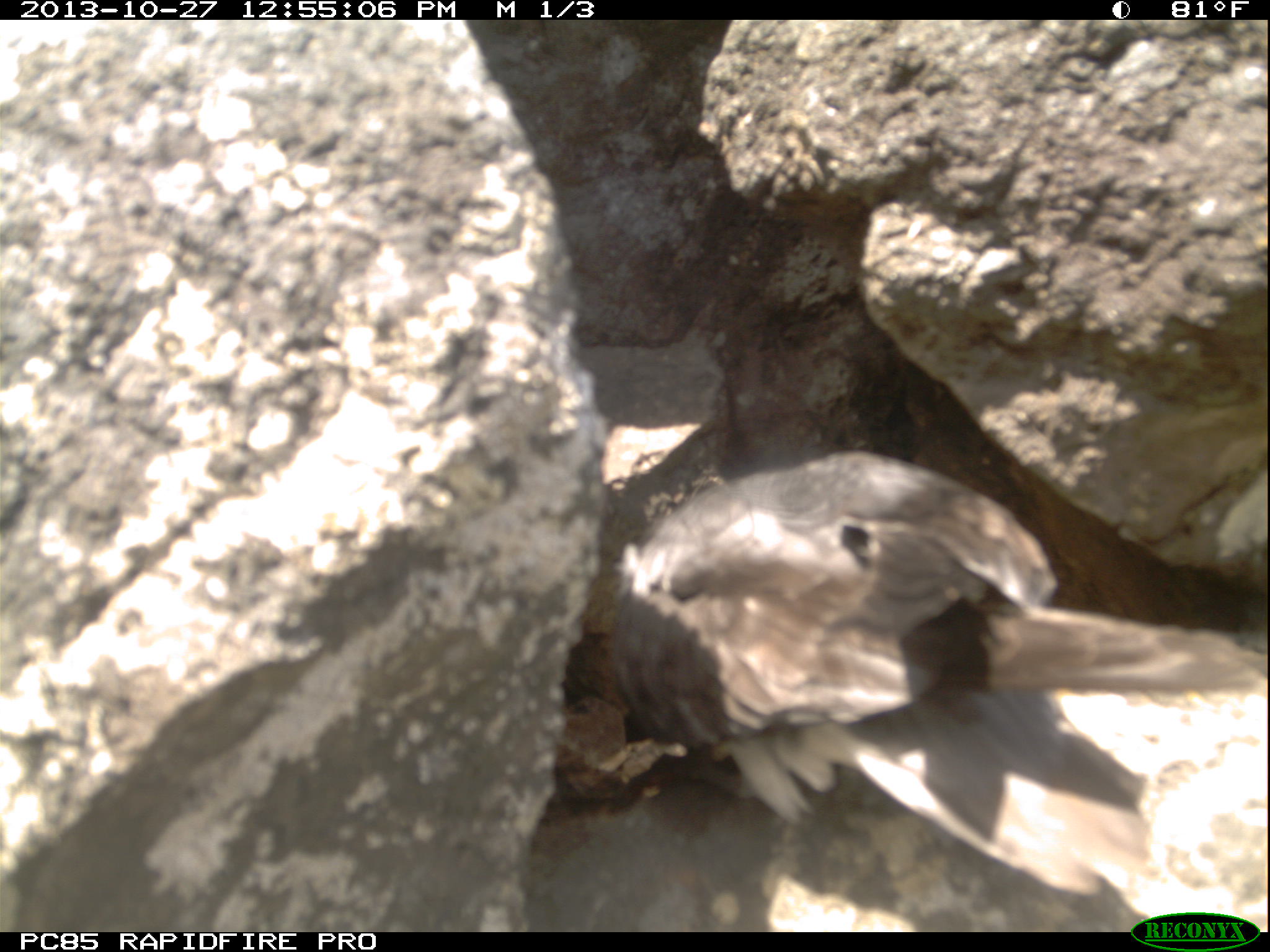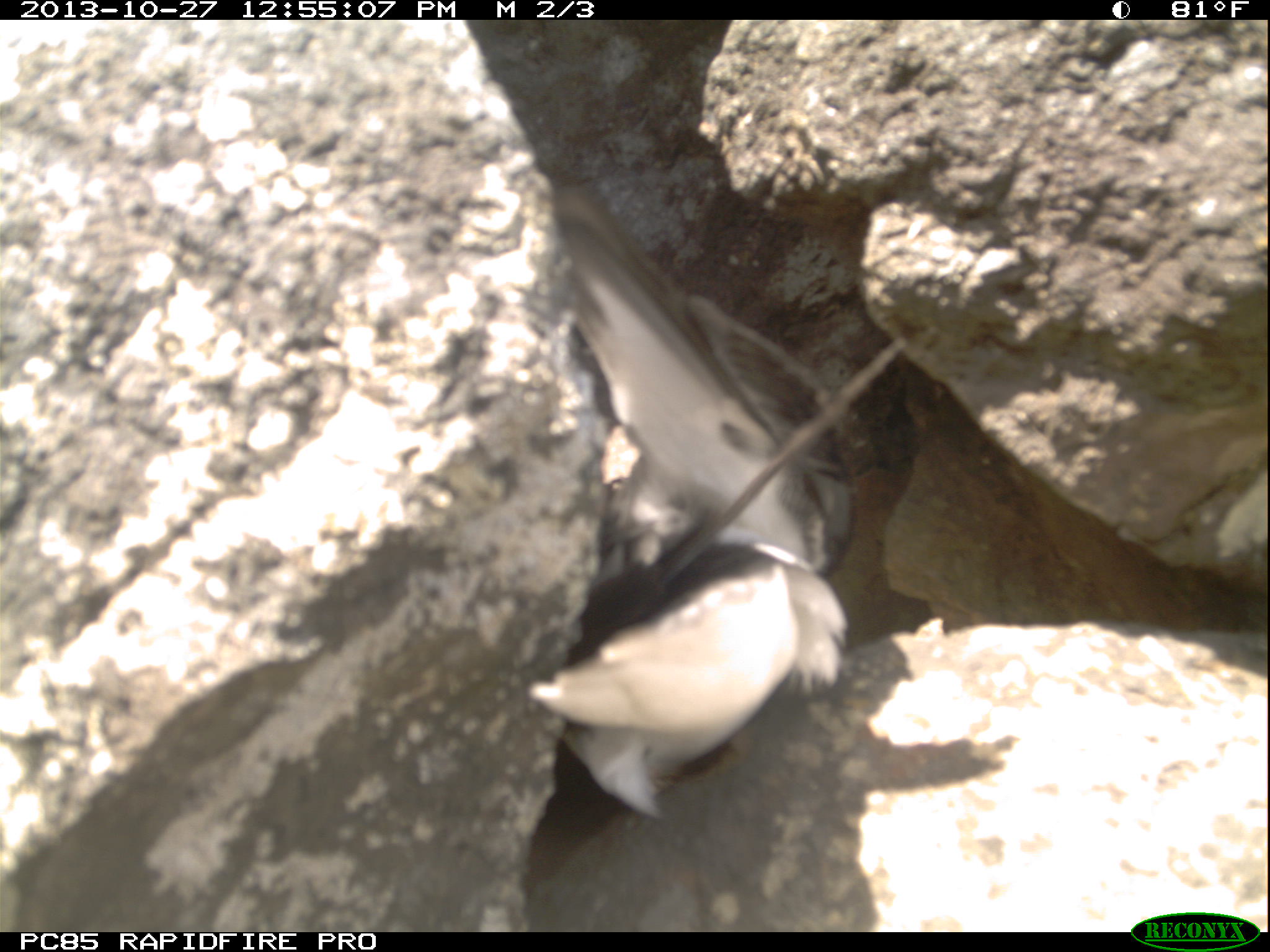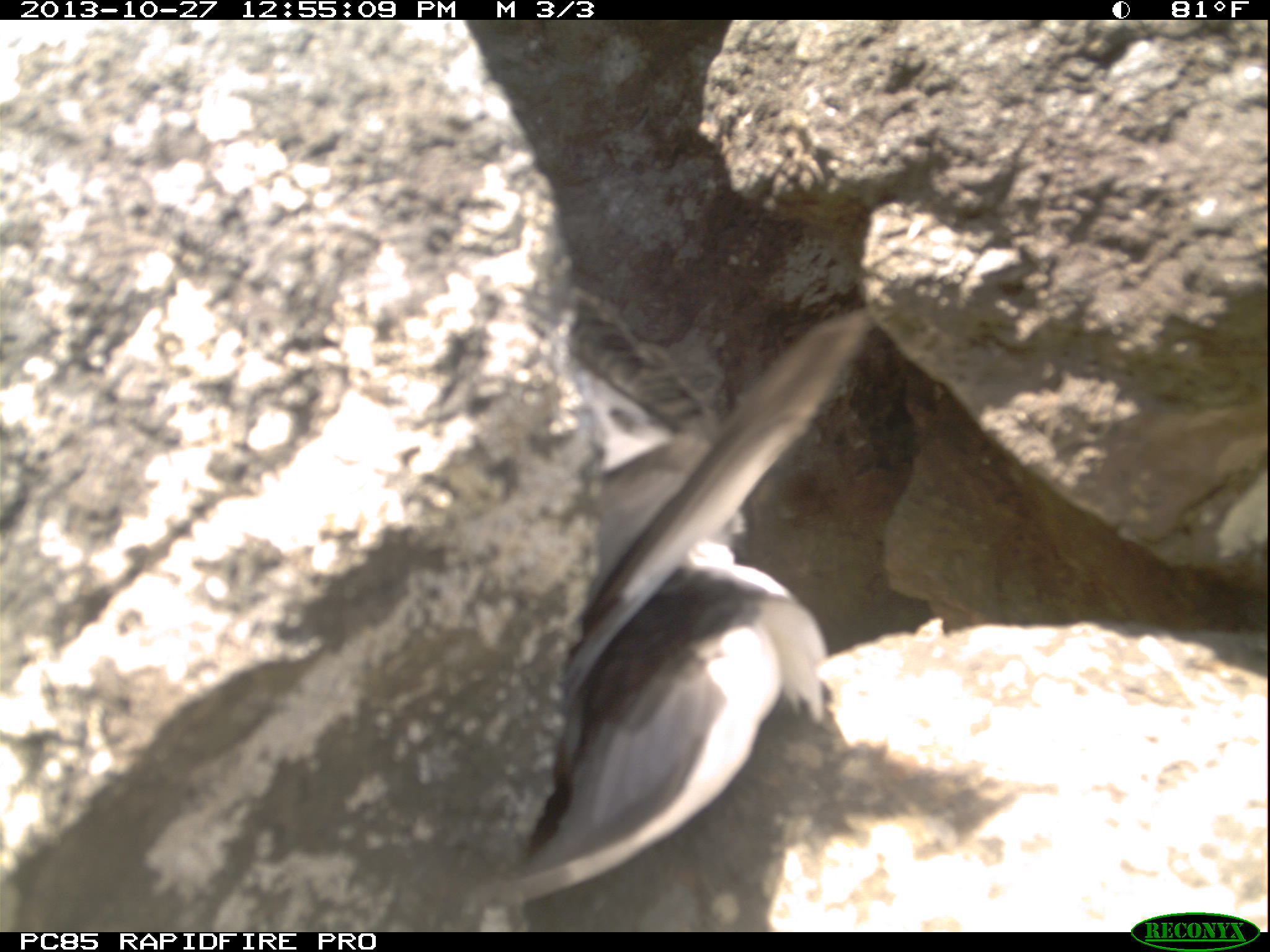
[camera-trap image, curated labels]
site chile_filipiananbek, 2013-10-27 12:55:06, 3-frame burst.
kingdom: Animalia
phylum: Chordata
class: Aves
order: Procellariiformes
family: Procellariidae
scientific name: Procellariidae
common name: petrel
Petrel (Procellariidae).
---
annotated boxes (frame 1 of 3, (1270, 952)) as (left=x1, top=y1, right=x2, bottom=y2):
petrel: (left=592, top=449, right=1250, bottom=903)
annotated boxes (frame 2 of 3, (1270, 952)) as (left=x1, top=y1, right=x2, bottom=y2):
petrel: (left=519, top=159, right=858, bottom=829)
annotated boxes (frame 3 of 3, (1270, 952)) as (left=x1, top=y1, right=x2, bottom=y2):
petrel: (left=478, top=300, right=867, bottom=920)